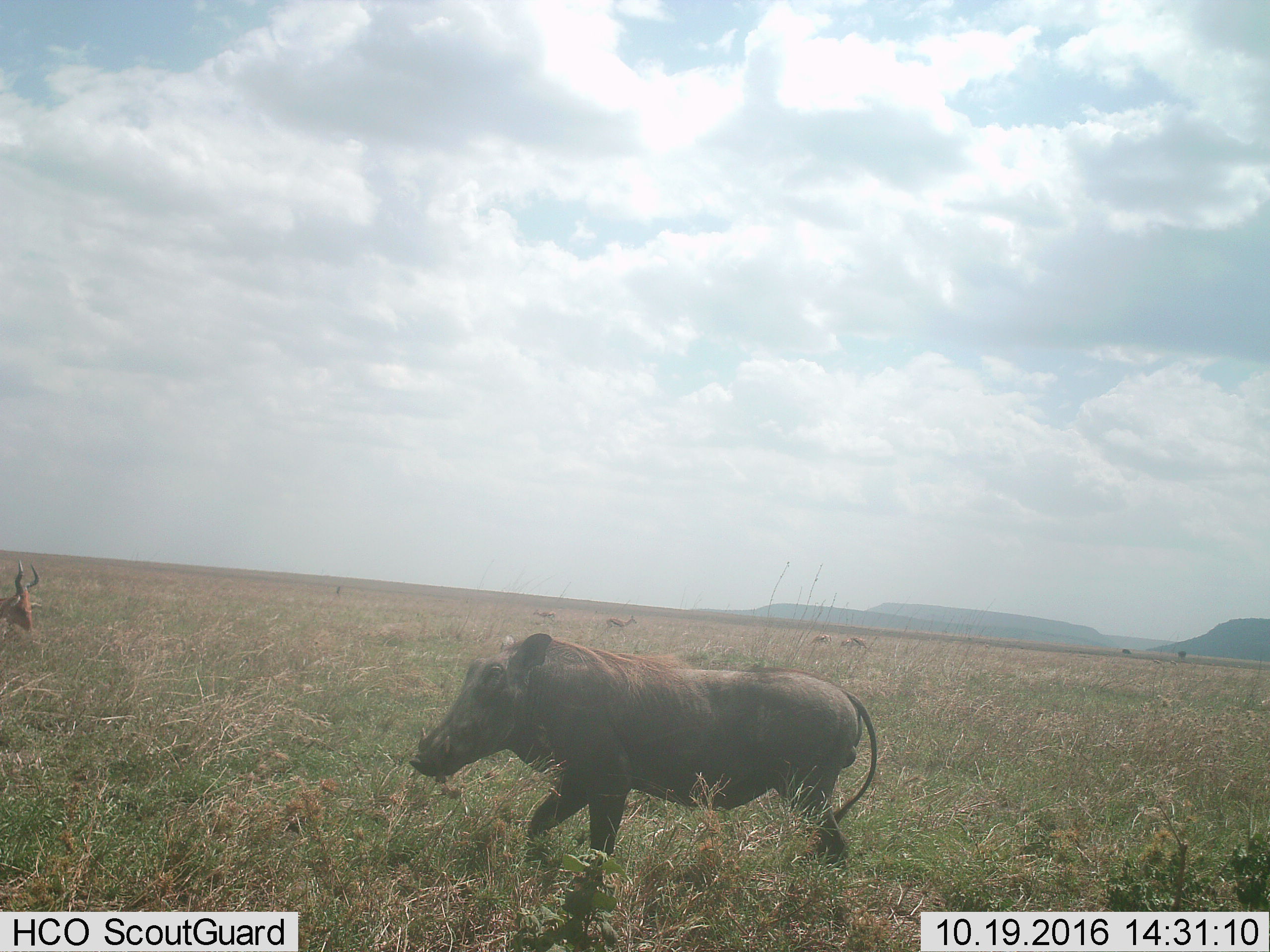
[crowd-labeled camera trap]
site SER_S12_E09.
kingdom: Animalia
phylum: Chordata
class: Mammalia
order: Artiodactyla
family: Bovidae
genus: Eudorcas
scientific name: Eudorcas thomsonii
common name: thomson's gazelle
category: gazellethomsons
Gazellethomsons (thomson's gazelle) (Eudorcas thomsonii), count 6. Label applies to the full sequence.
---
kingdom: Animalia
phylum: Chordata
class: Mammalia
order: Artiodactyla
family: Bovidae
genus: Alcelaphus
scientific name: Alcelaphus buselaphus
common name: hartebeest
Hartebeest (Alcelaphus buselaphus), count 1. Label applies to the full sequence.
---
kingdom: Animalia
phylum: Chordata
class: Mammalia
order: Artiodactyla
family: Suidae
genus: Phacochoerus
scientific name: Phacochoerus africanus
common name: warthog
Warthog (Phacochoerus africanus), count 1. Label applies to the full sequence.